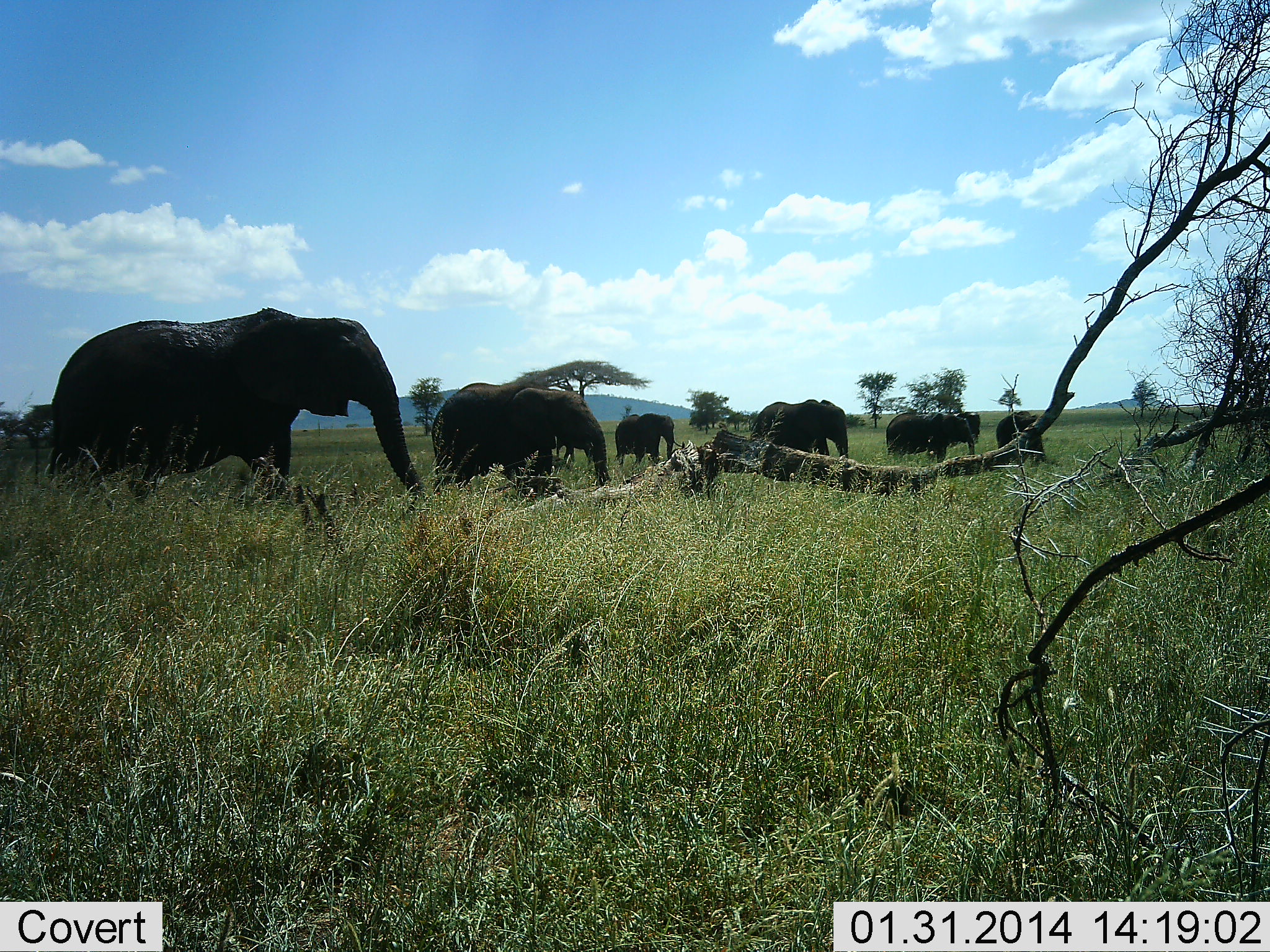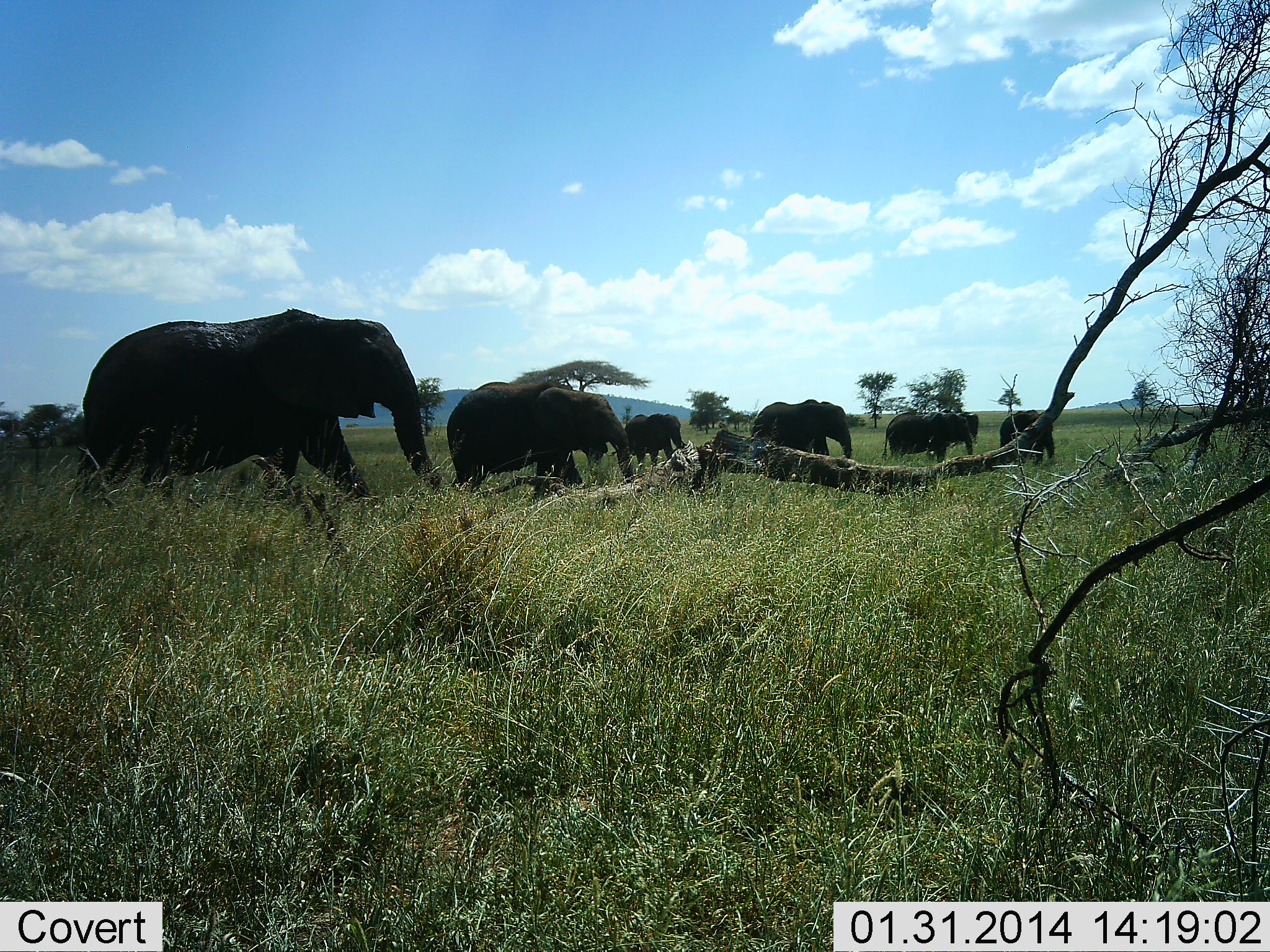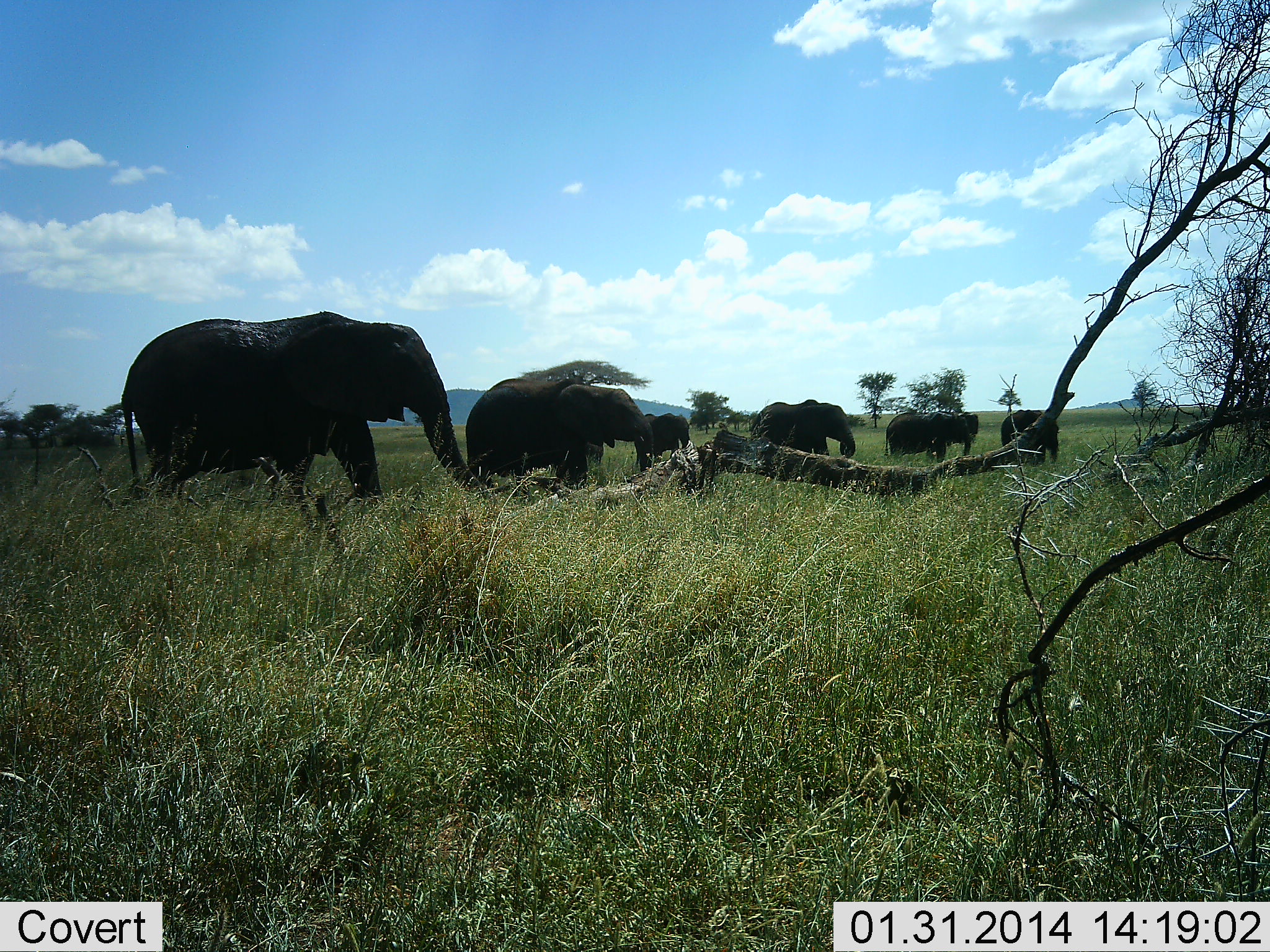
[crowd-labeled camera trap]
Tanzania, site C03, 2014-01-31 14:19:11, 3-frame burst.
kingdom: Animalia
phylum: Chordata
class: Mammalia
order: Proboscidea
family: Elephantidae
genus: Loxodonta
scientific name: Loxodonta africana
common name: african bush elephant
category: elephant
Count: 6.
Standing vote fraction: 60%.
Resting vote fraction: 0%.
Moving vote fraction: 80%.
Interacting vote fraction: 0%.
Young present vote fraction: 20%.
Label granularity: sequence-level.